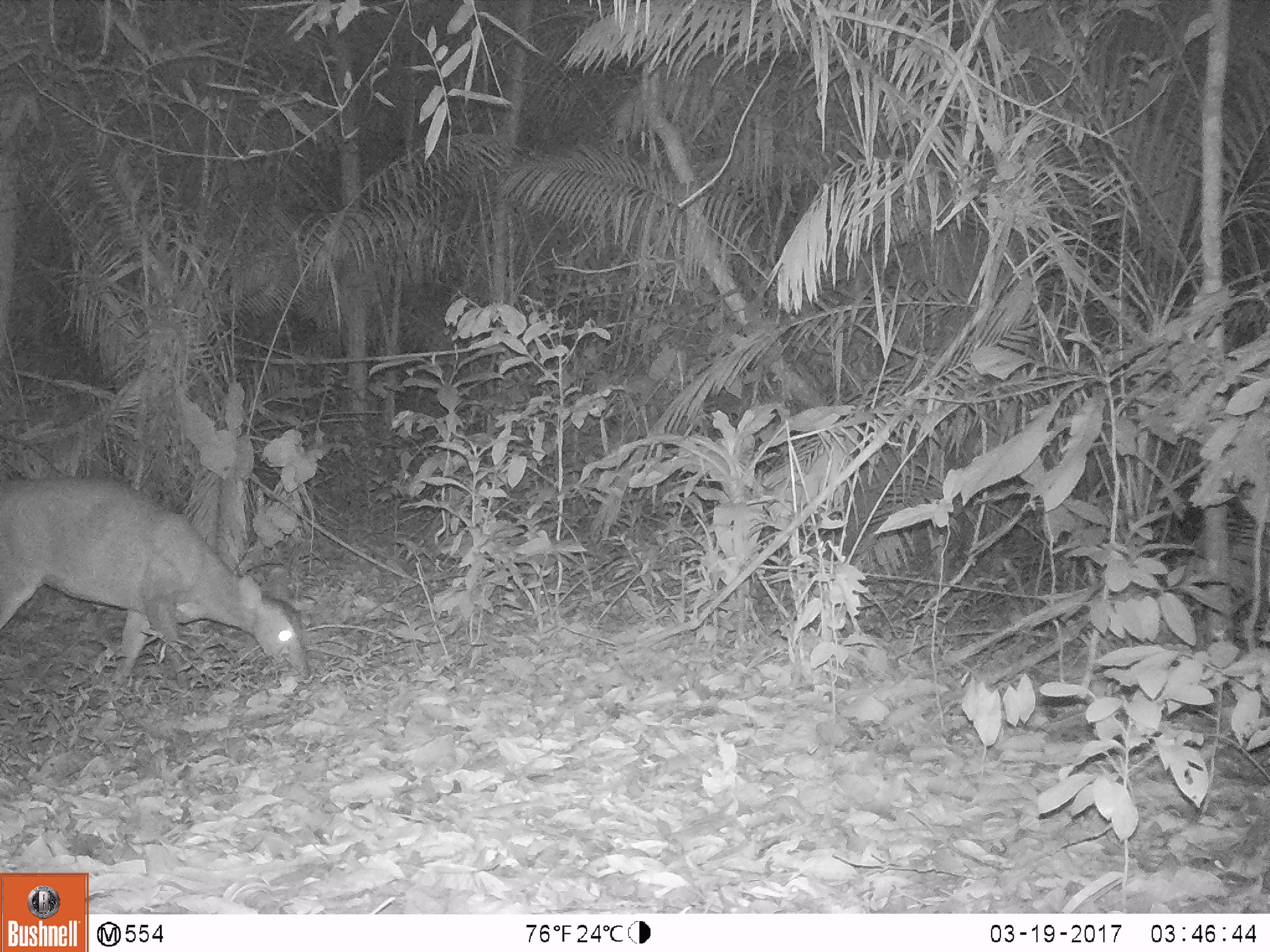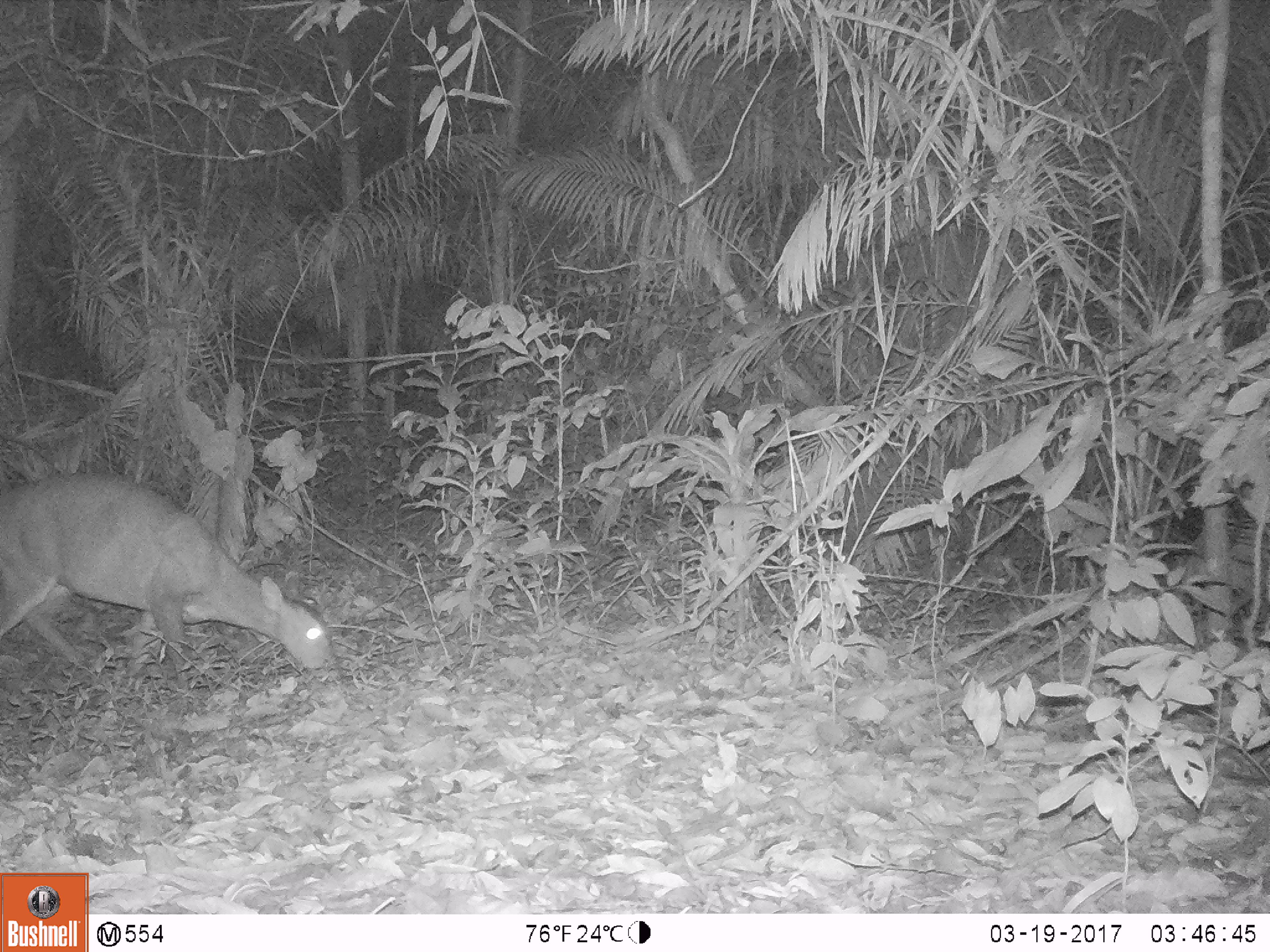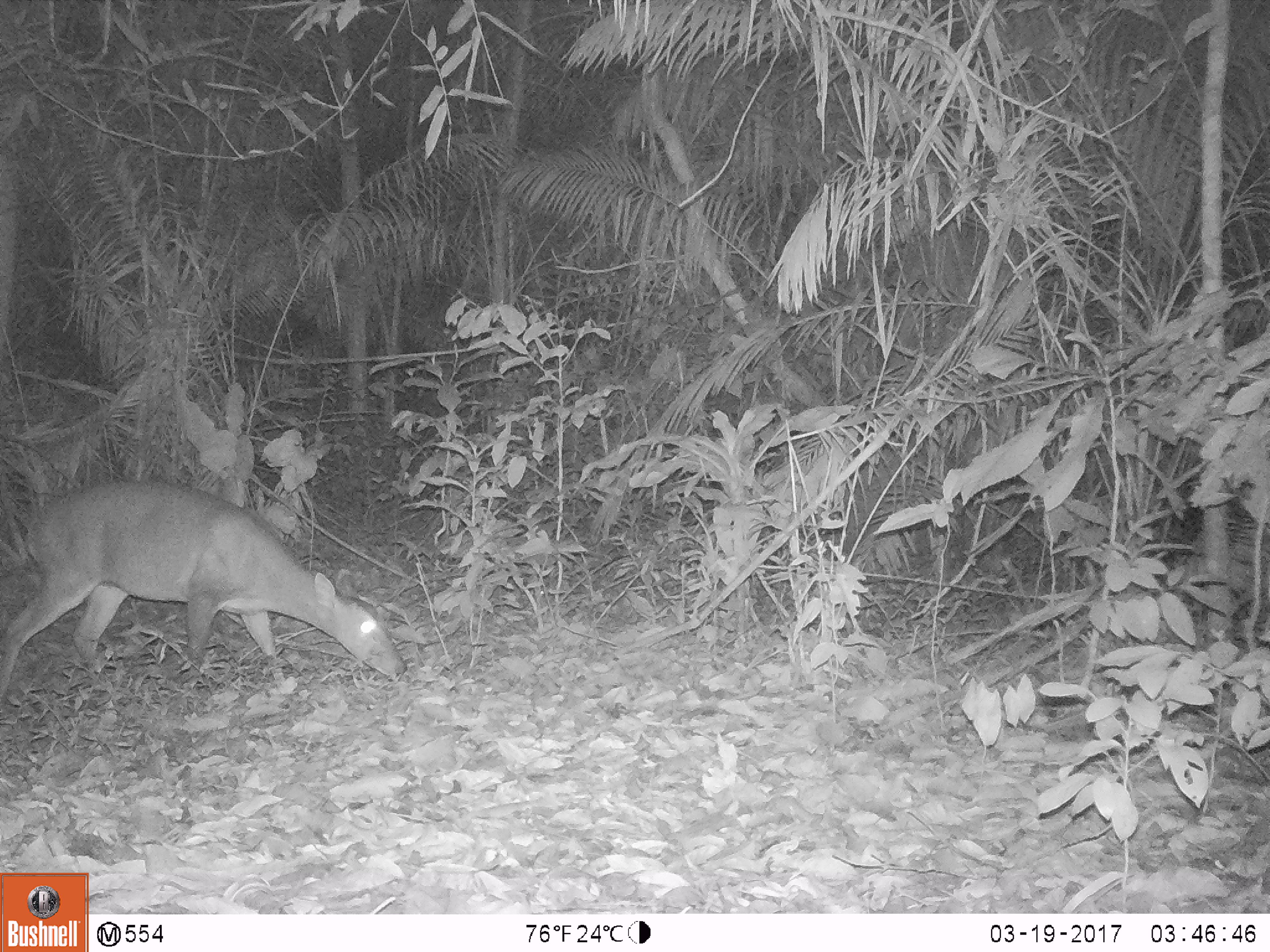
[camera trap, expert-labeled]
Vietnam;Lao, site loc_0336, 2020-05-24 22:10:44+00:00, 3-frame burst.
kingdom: Animalia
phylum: Chordata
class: Mammalia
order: Artiodactyla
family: Cervidae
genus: Muntiacus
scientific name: Muntiacus vuquangensis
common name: large-antlered muntjac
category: large antlered muntjac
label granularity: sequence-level